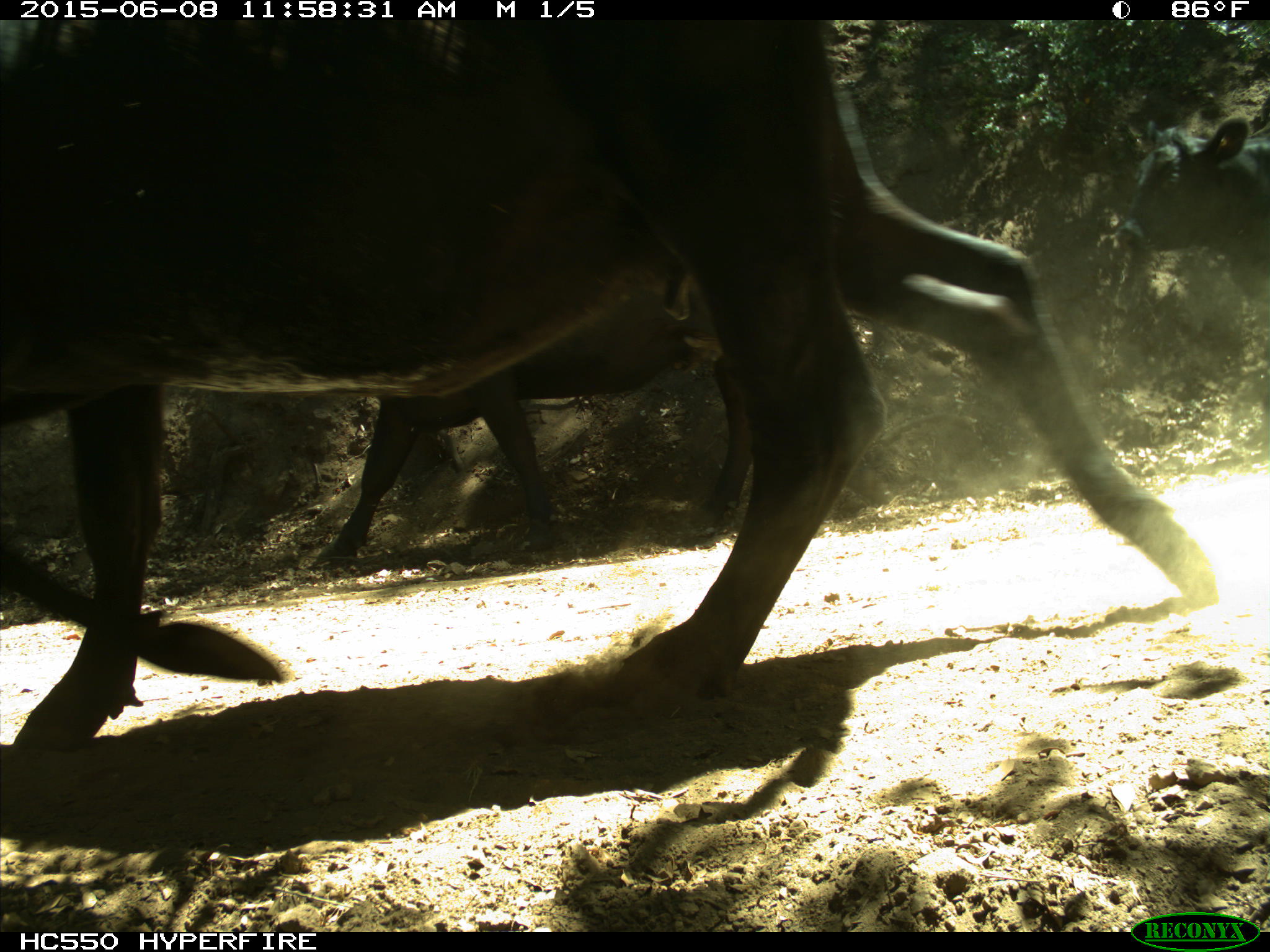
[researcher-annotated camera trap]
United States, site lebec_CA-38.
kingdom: Animalia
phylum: Chordata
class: Mammalia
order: Artiodactyla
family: Bovidae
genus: Bos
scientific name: Bos taurus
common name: domestic cow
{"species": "Bos taurus (domestic cow)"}